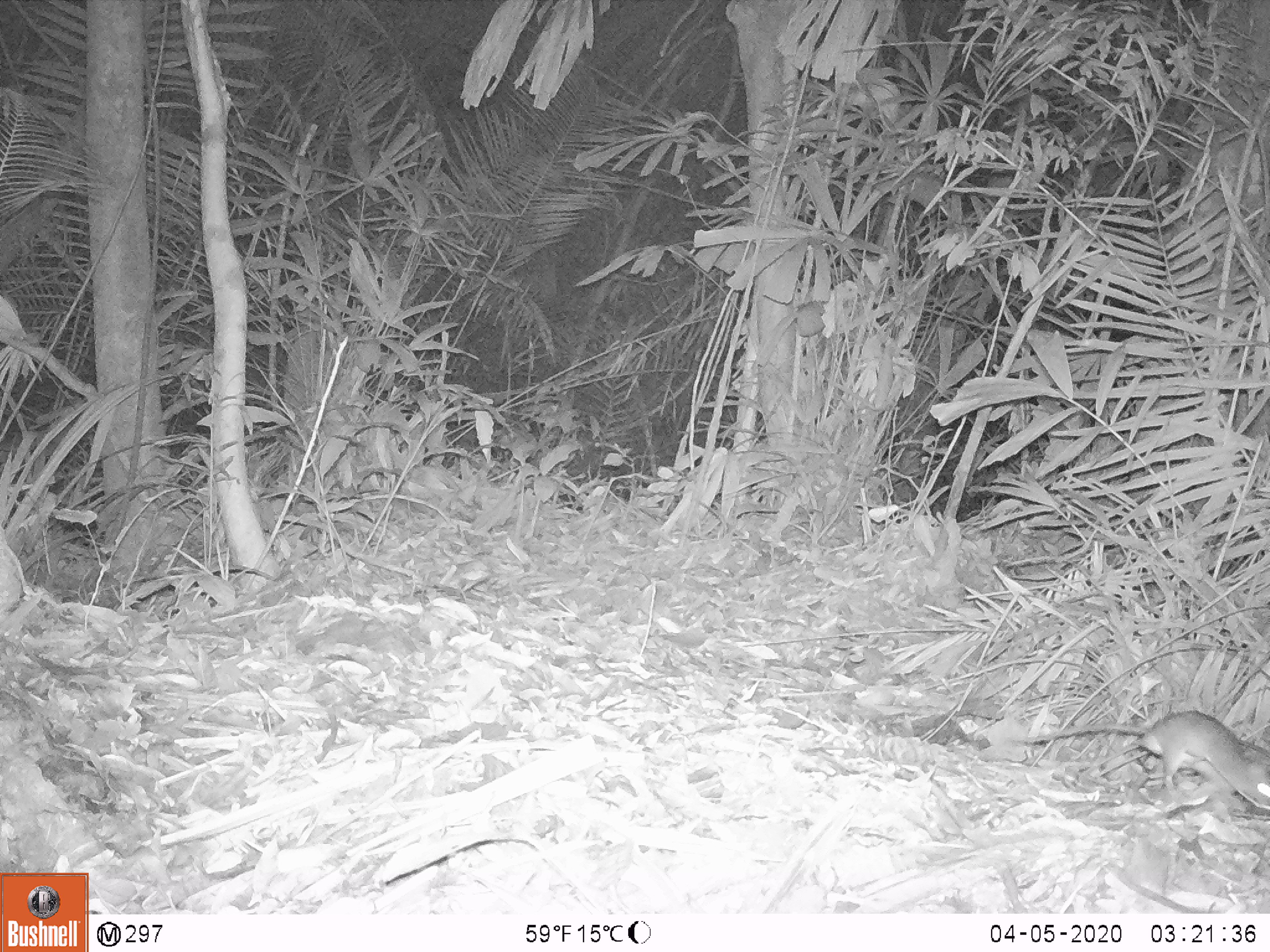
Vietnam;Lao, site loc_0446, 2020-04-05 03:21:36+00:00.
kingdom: Animalia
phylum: Chordata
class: Mammalia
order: Rodentia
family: Muridae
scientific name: Muridae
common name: old-world mice and rats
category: unidentified murid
Unidentified murid (old-world mice and rats) (Muridae). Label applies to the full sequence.